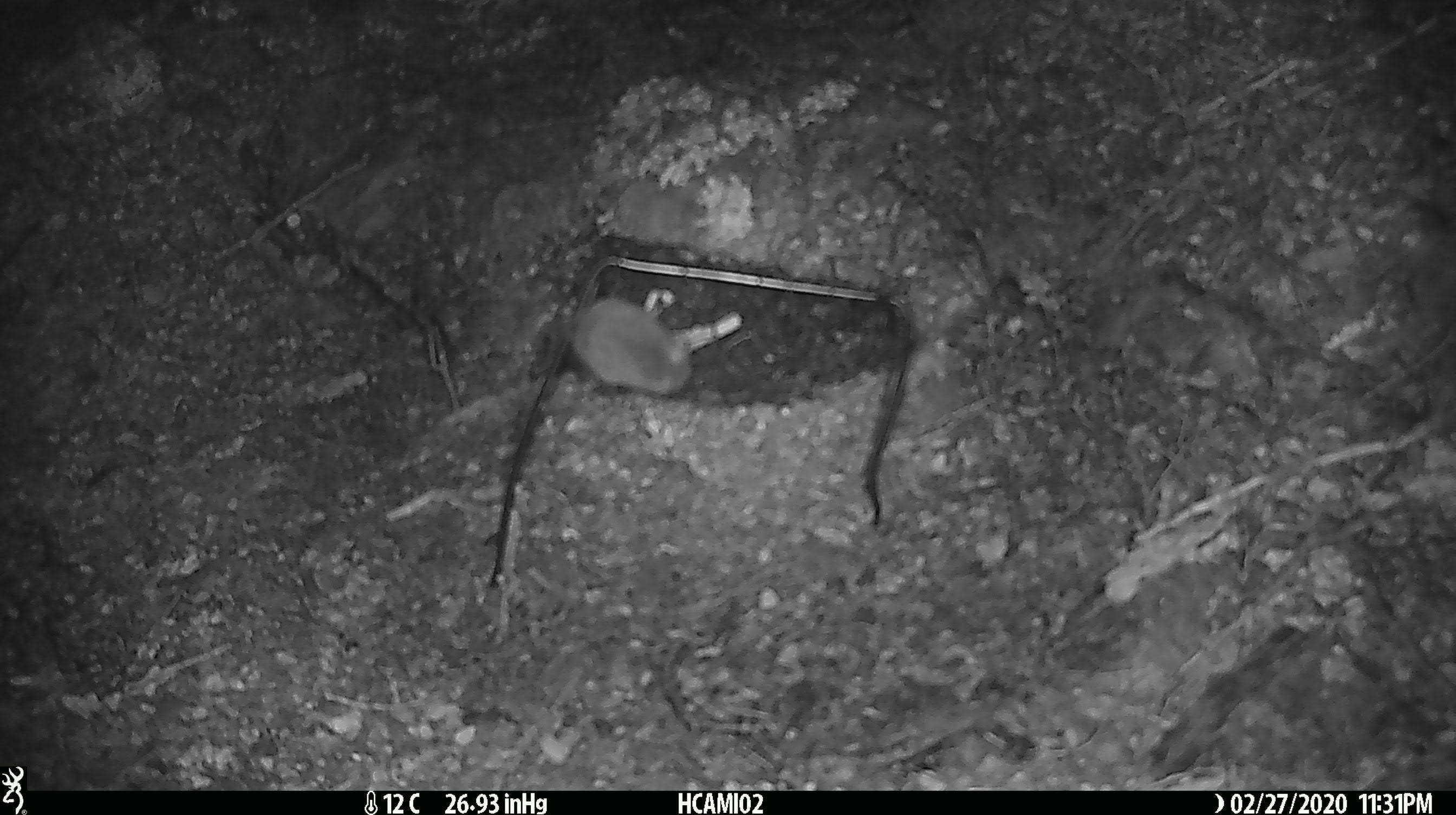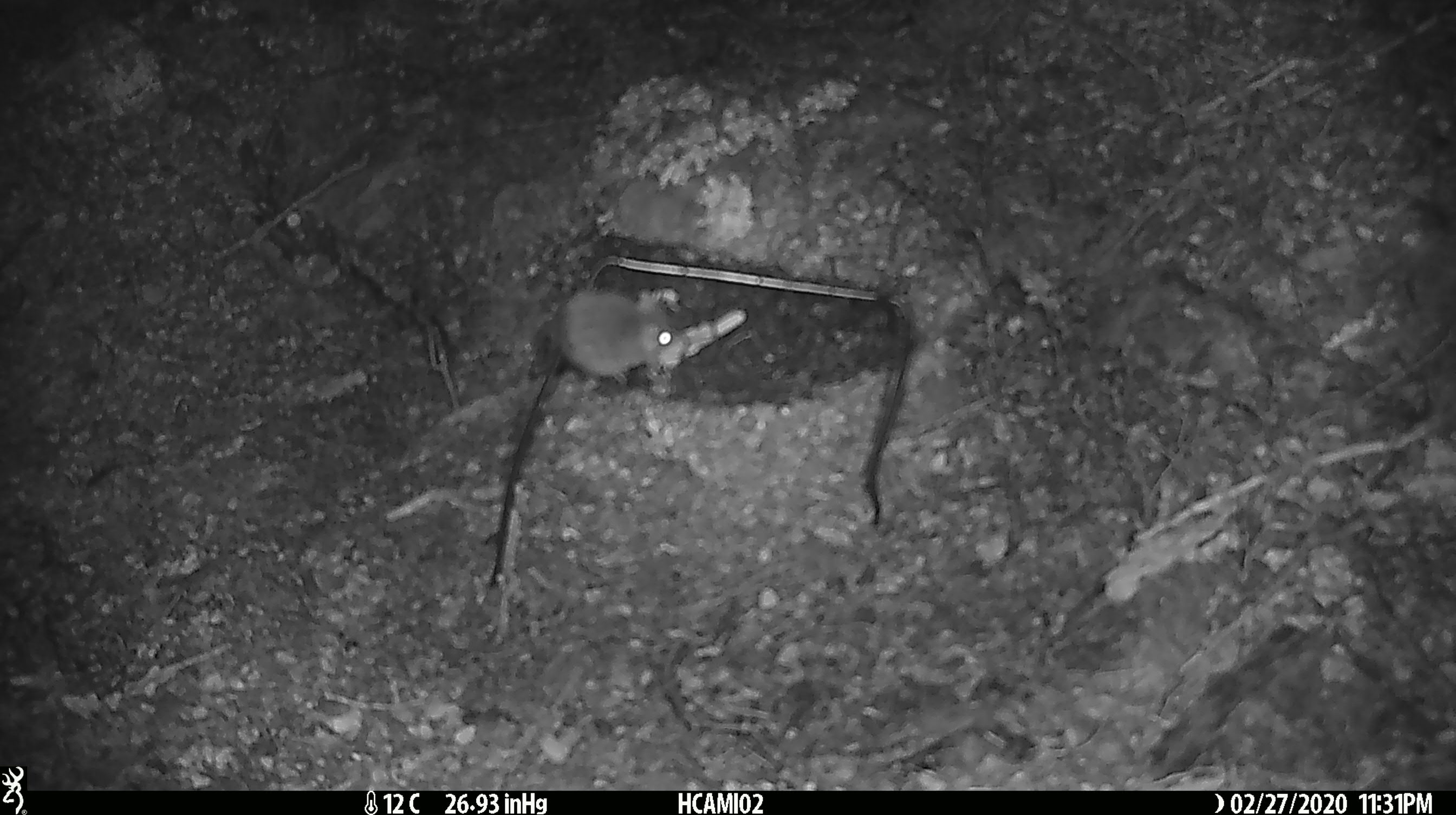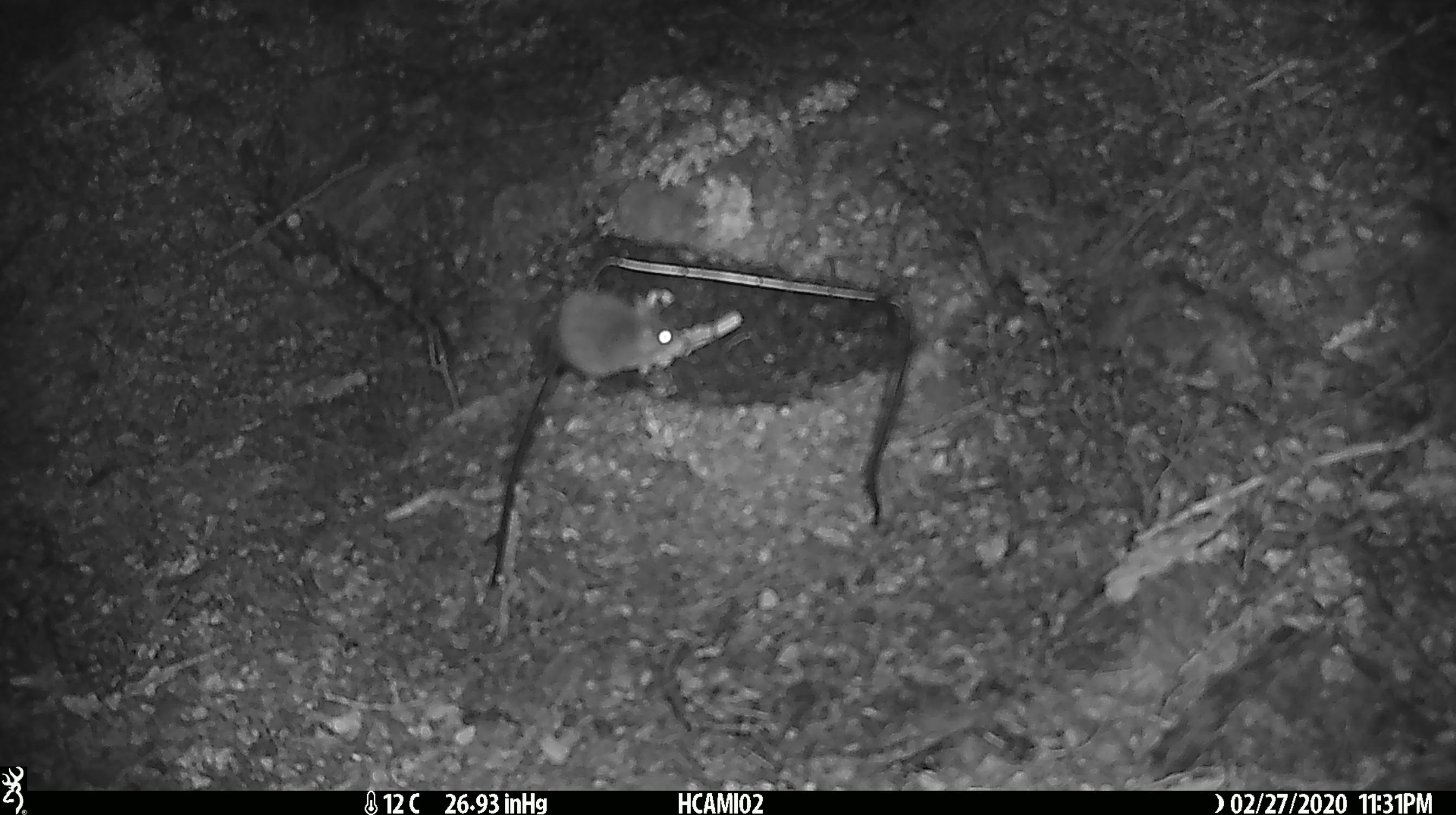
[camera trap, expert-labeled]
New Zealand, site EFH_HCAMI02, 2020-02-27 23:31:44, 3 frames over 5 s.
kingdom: Animalia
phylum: Chordata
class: Mammalia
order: Rodentia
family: Muridae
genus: Mus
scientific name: Mus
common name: mouse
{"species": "mouse (Mus)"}